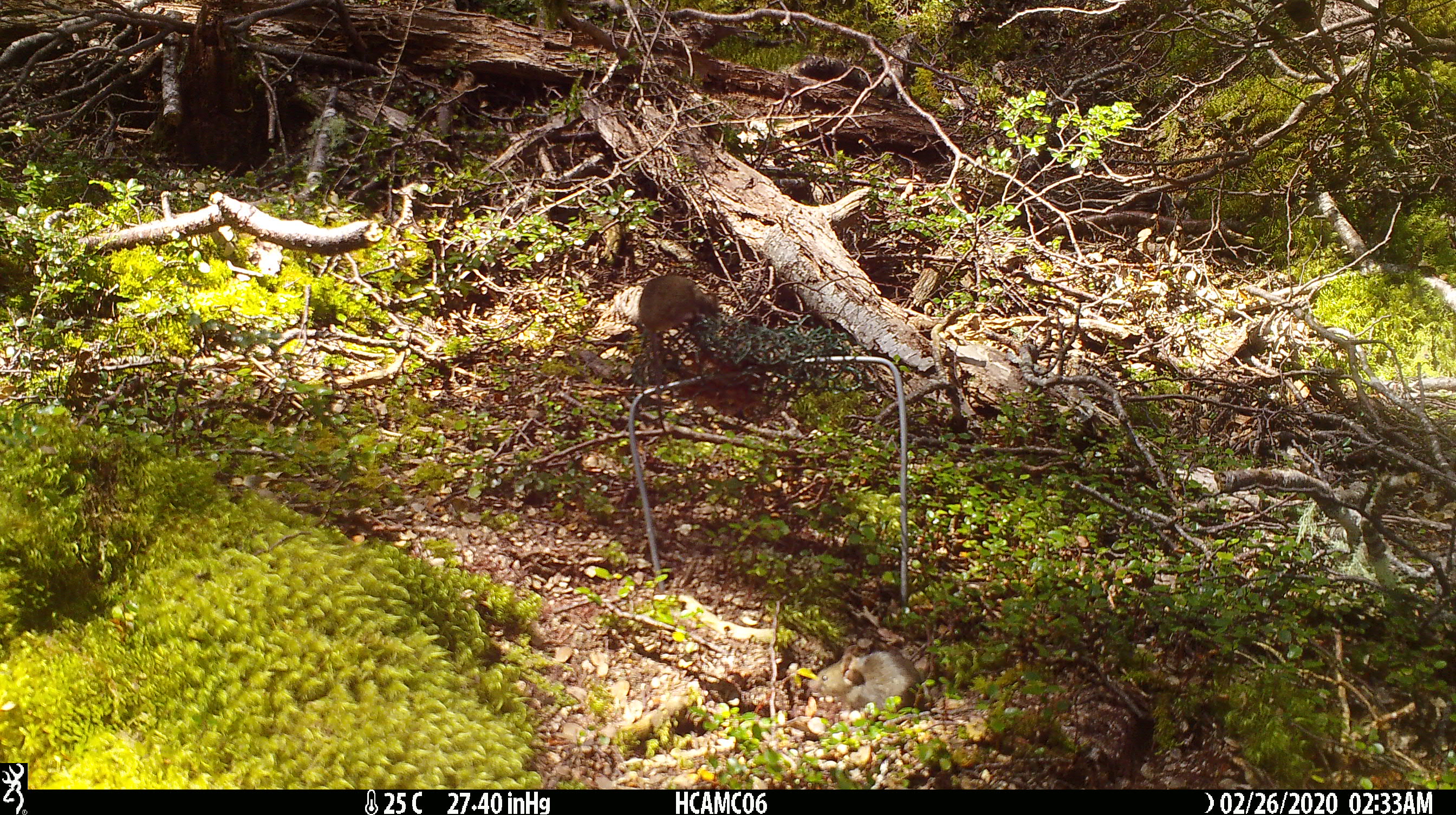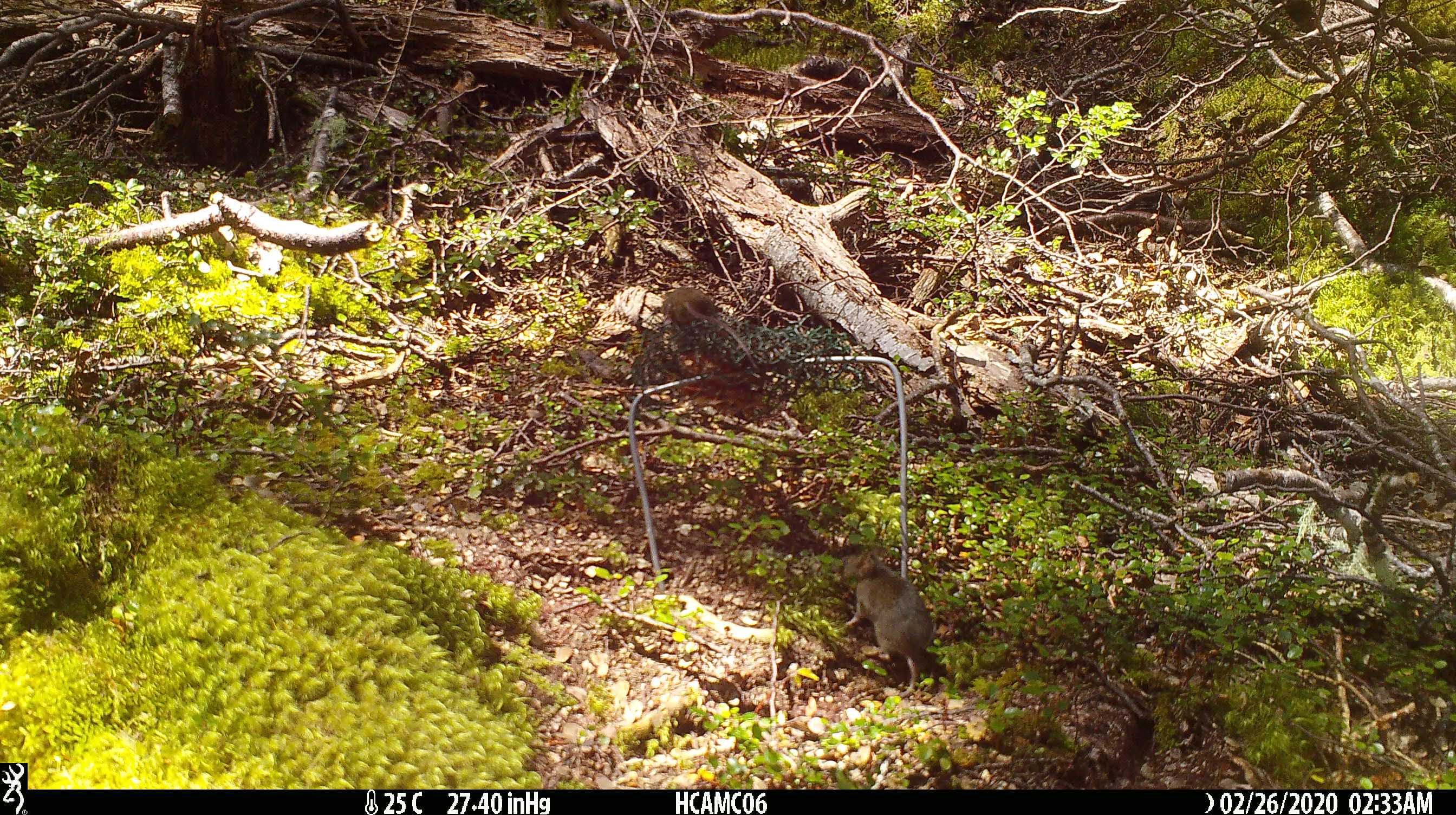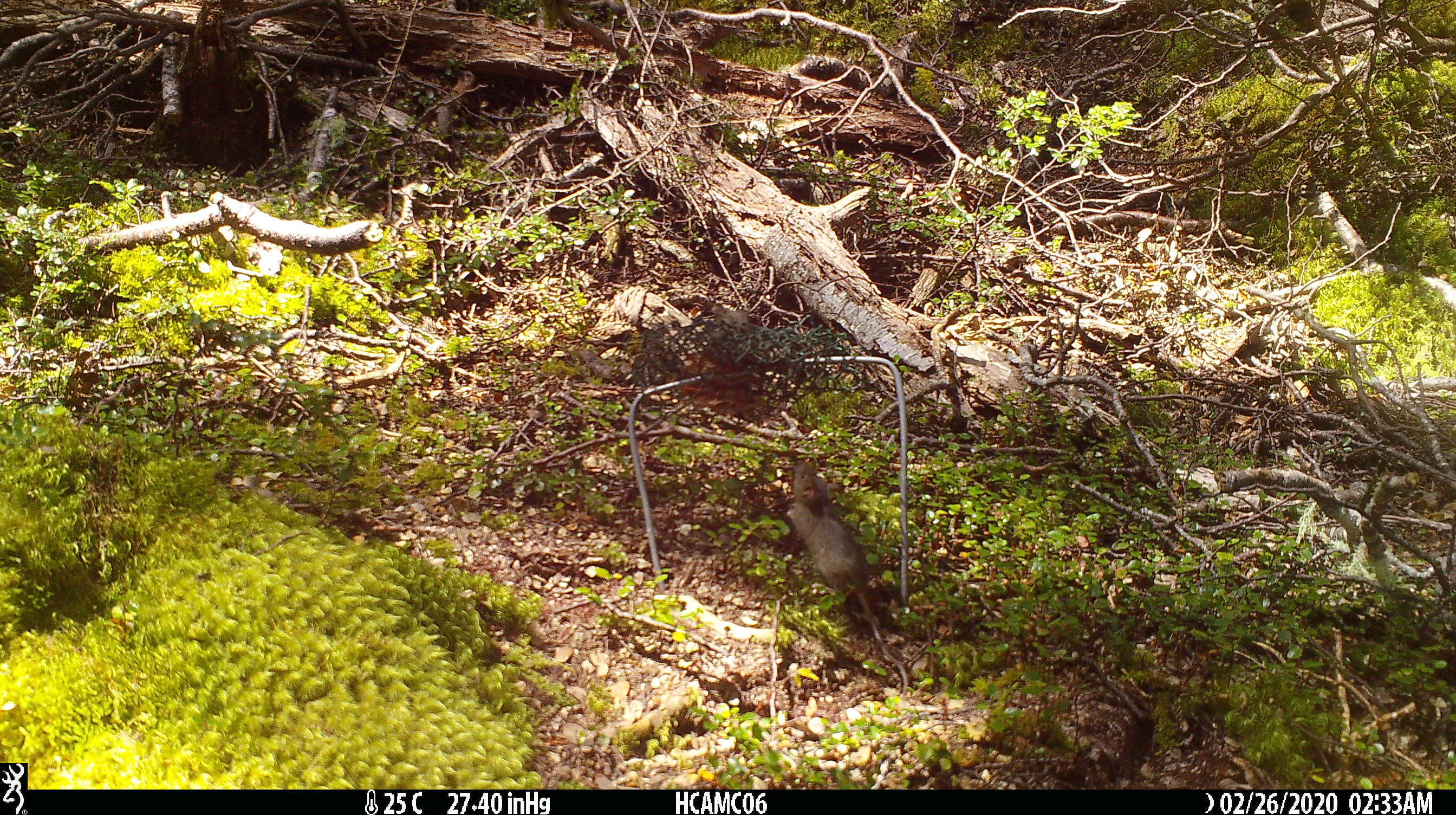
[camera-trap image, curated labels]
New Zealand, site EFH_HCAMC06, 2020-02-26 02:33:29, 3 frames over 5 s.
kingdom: Animalia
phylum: Chordata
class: Mammalia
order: Rodentia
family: Muridae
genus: Mus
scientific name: Mus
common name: mouse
Mouse (Mus).